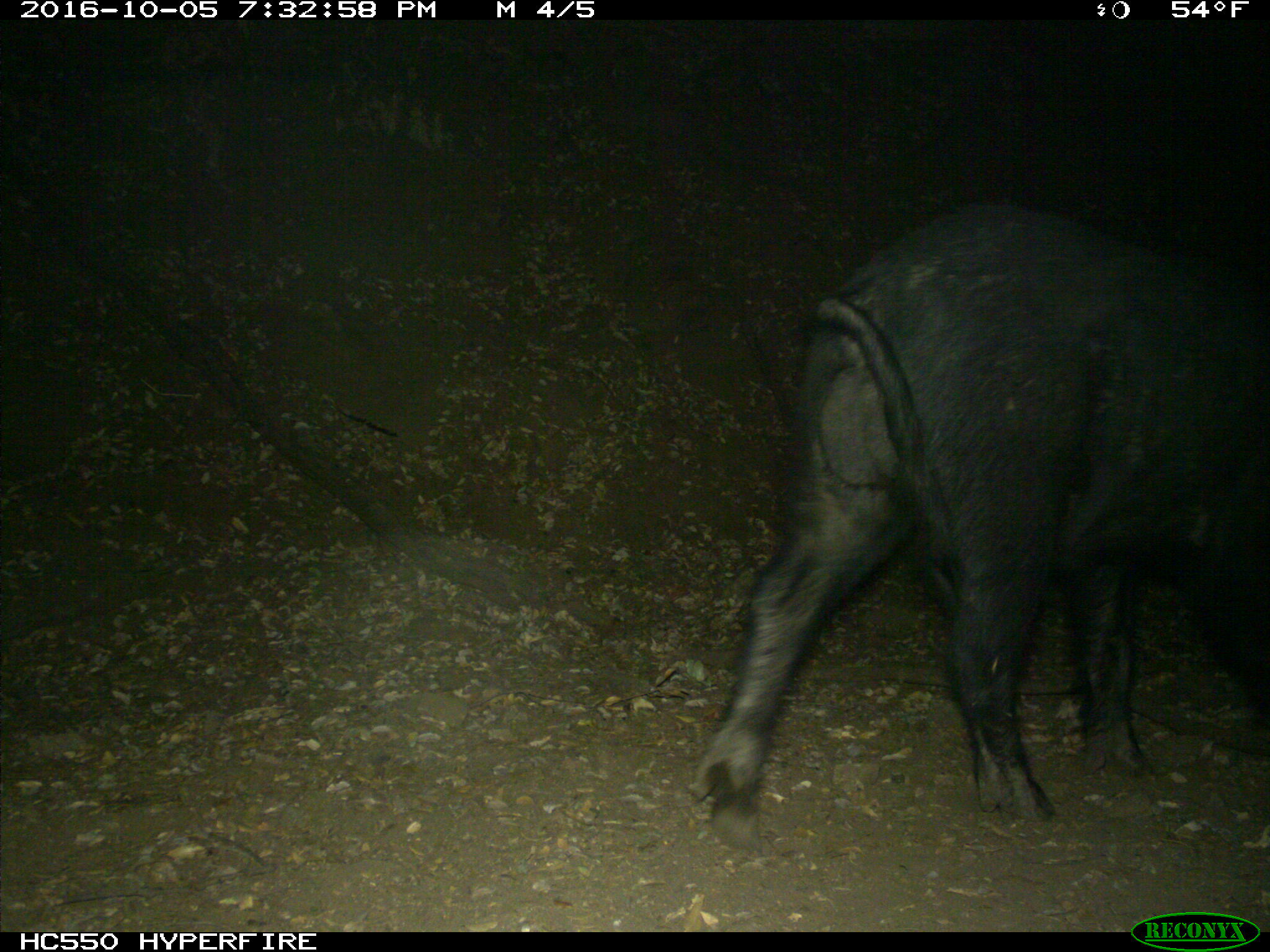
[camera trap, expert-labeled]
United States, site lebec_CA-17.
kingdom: Animalia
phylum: Chordata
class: Mammalia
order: Artiodactyla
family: Suidae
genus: Sus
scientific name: Sus scrofa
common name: wild boar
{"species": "Sus scrofa (wild boar)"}